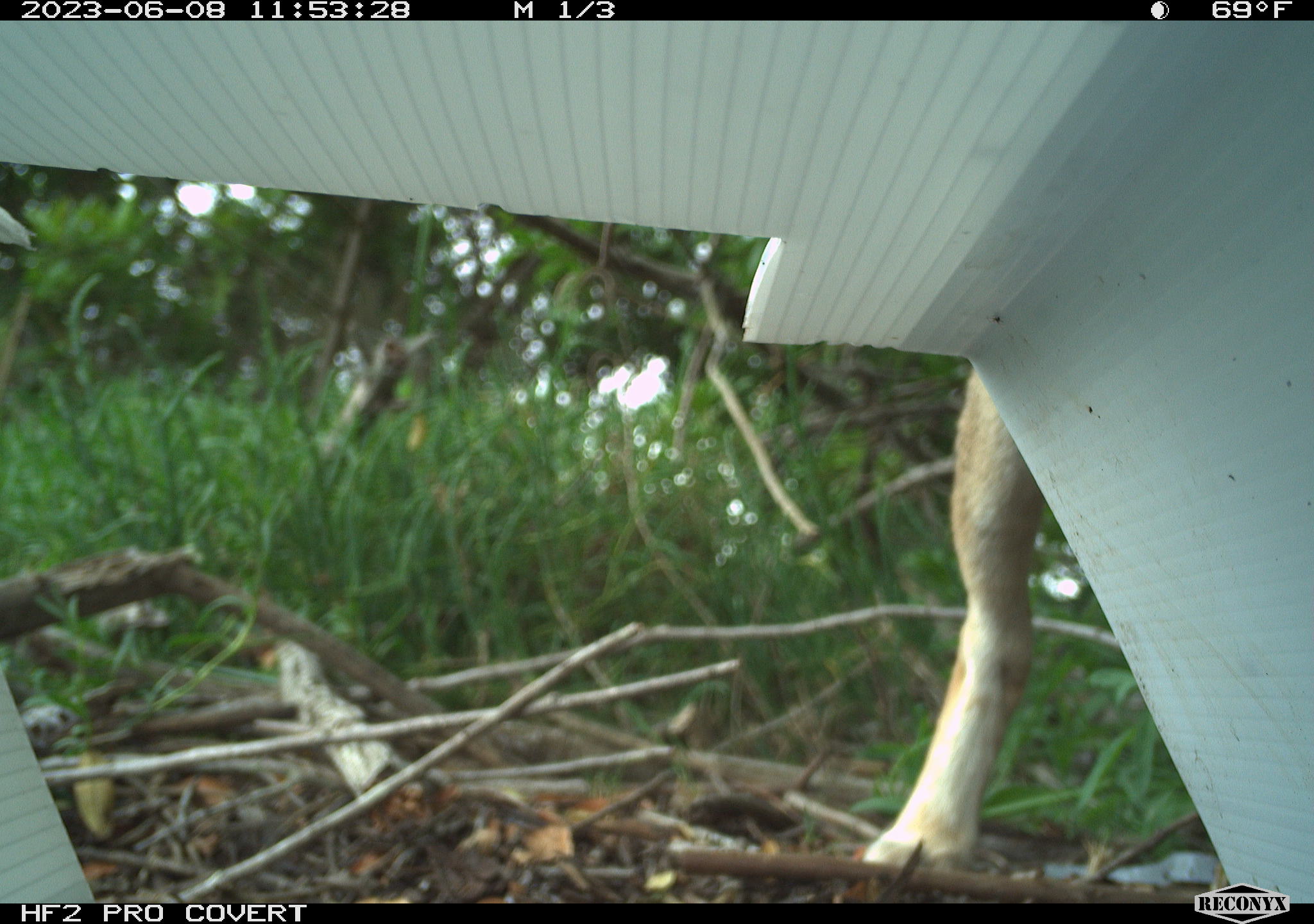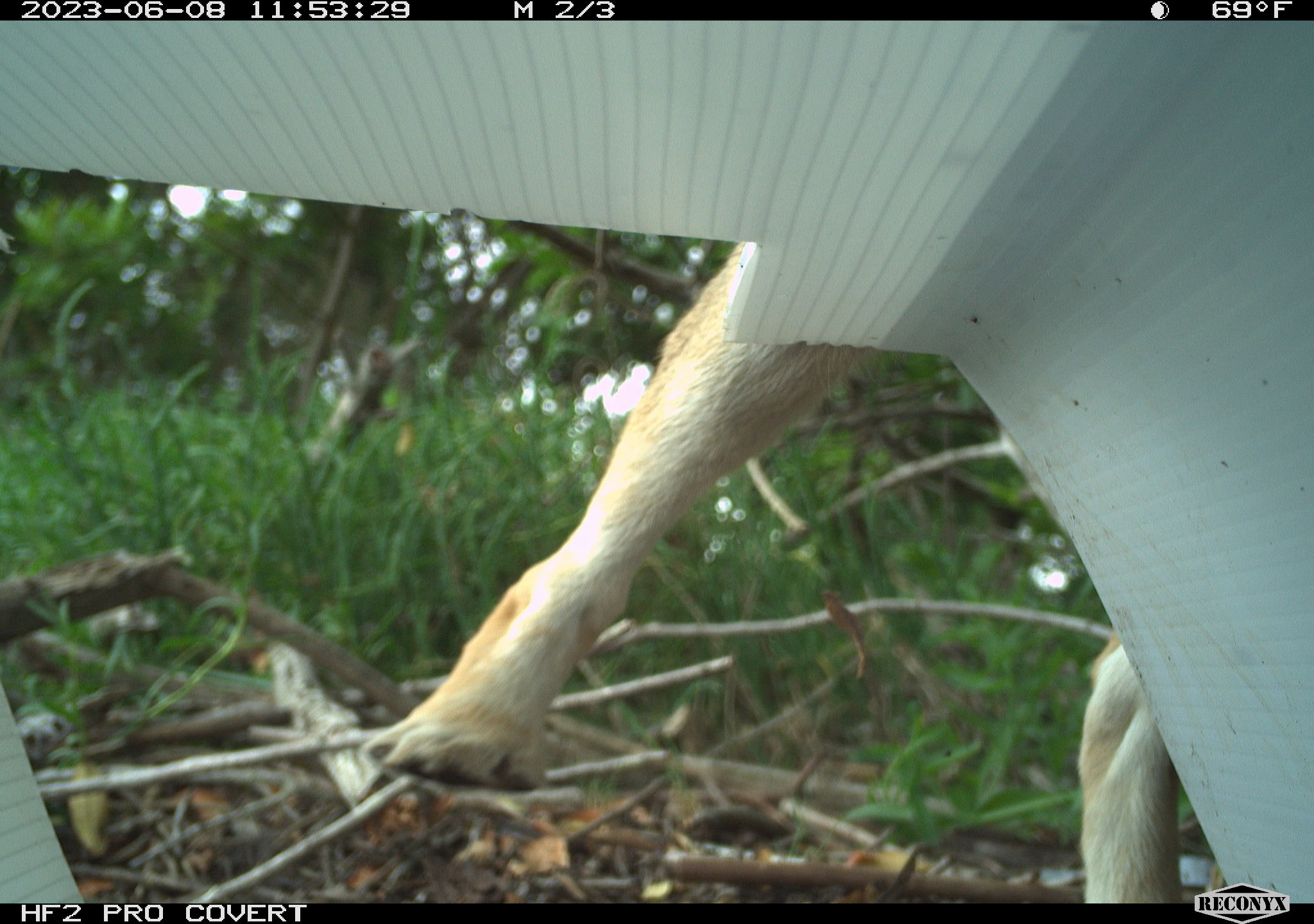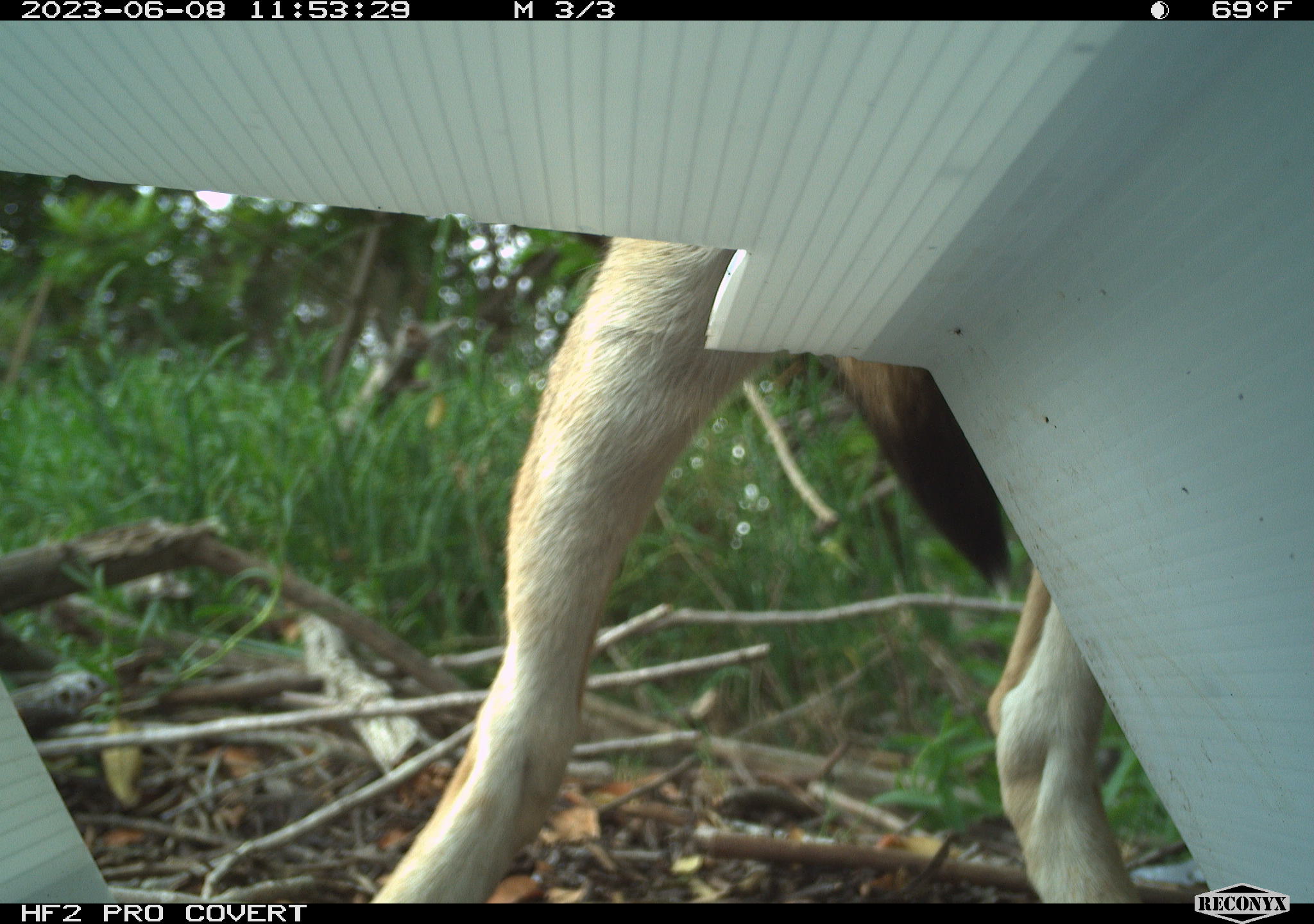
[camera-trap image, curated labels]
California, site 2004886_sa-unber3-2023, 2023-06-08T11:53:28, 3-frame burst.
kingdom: Animalia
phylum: Chordata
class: Mammalia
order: Carnivora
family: Canidae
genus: Canis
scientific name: Canis latrans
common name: coyote